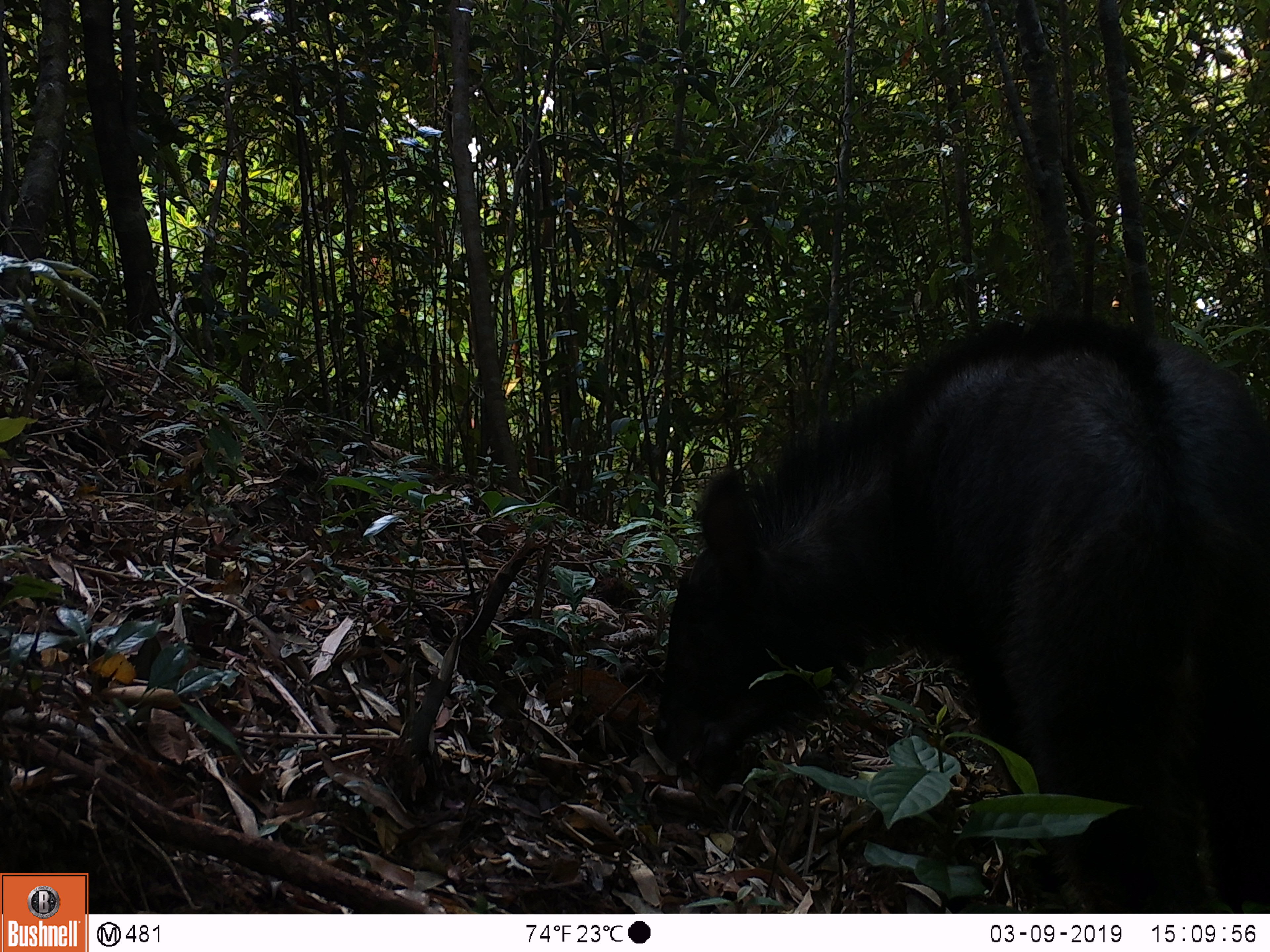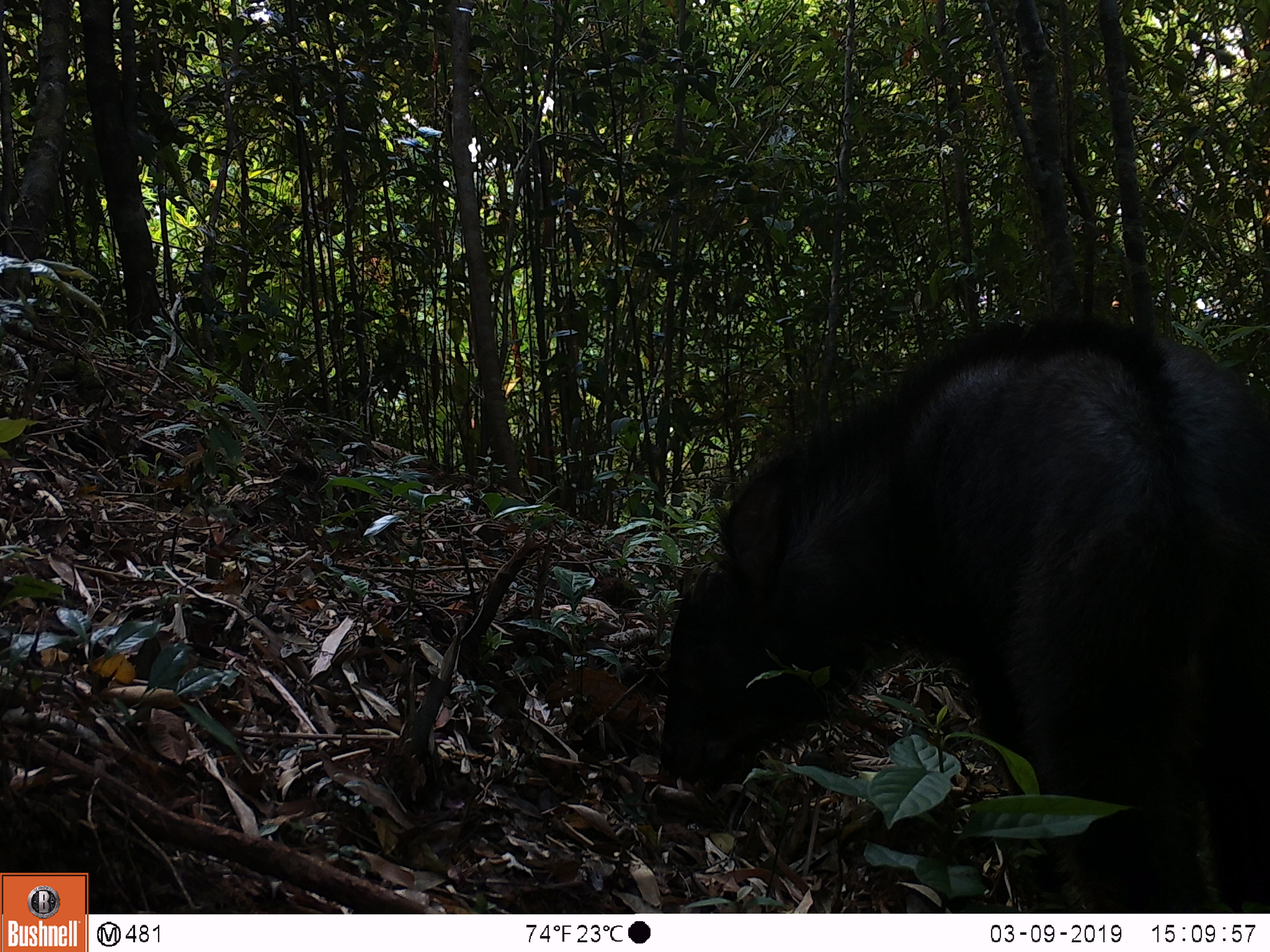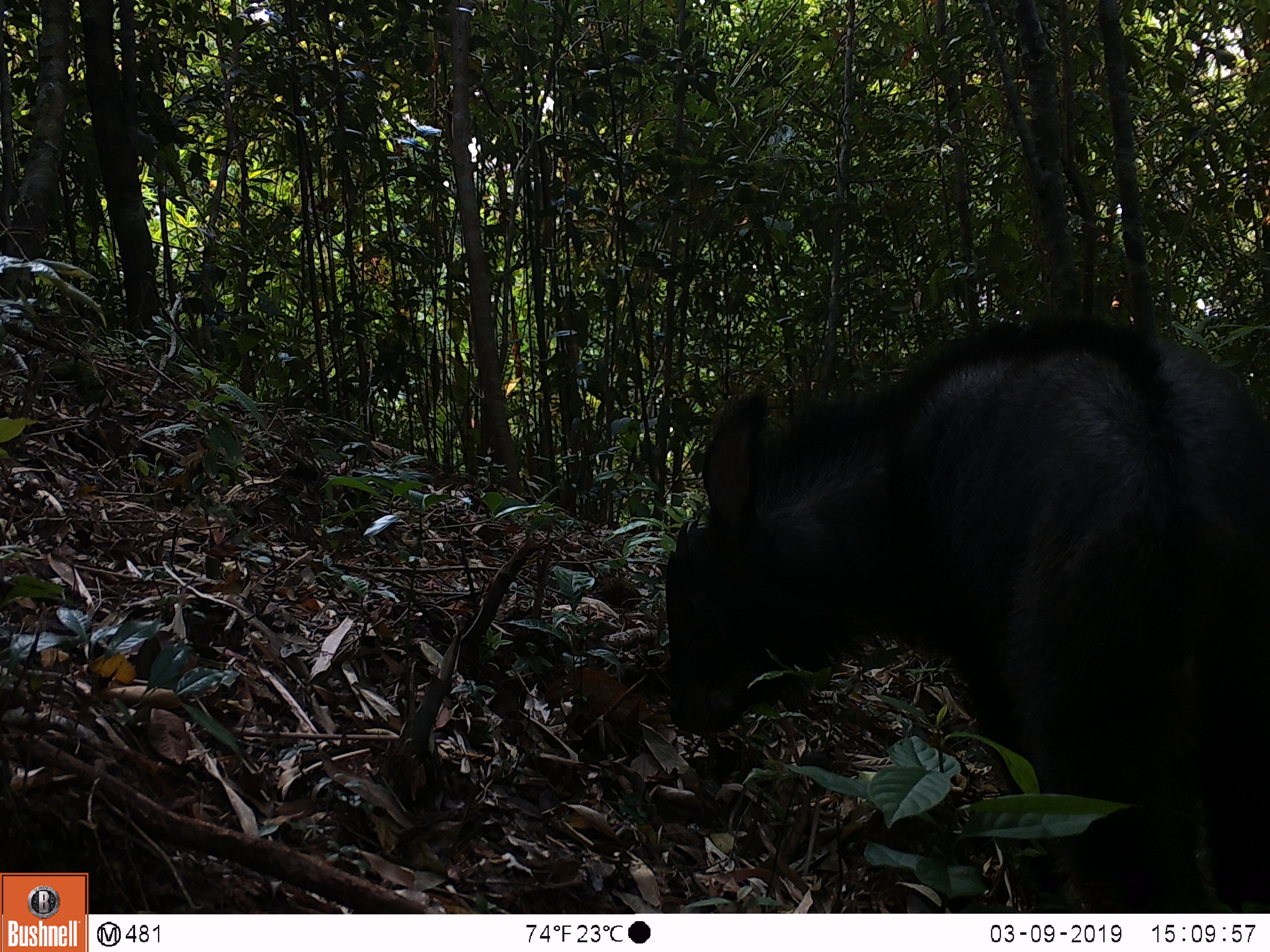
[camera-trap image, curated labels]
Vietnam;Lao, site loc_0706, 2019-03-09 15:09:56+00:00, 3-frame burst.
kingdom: Animalia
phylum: Chordata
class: Mammalia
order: Artiodactyla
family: Bovidae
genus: Capricornis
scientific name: Capricornis sumatraensis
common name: chinese serow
Chinese serow (Capricornis sumatraensis). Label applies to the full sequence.